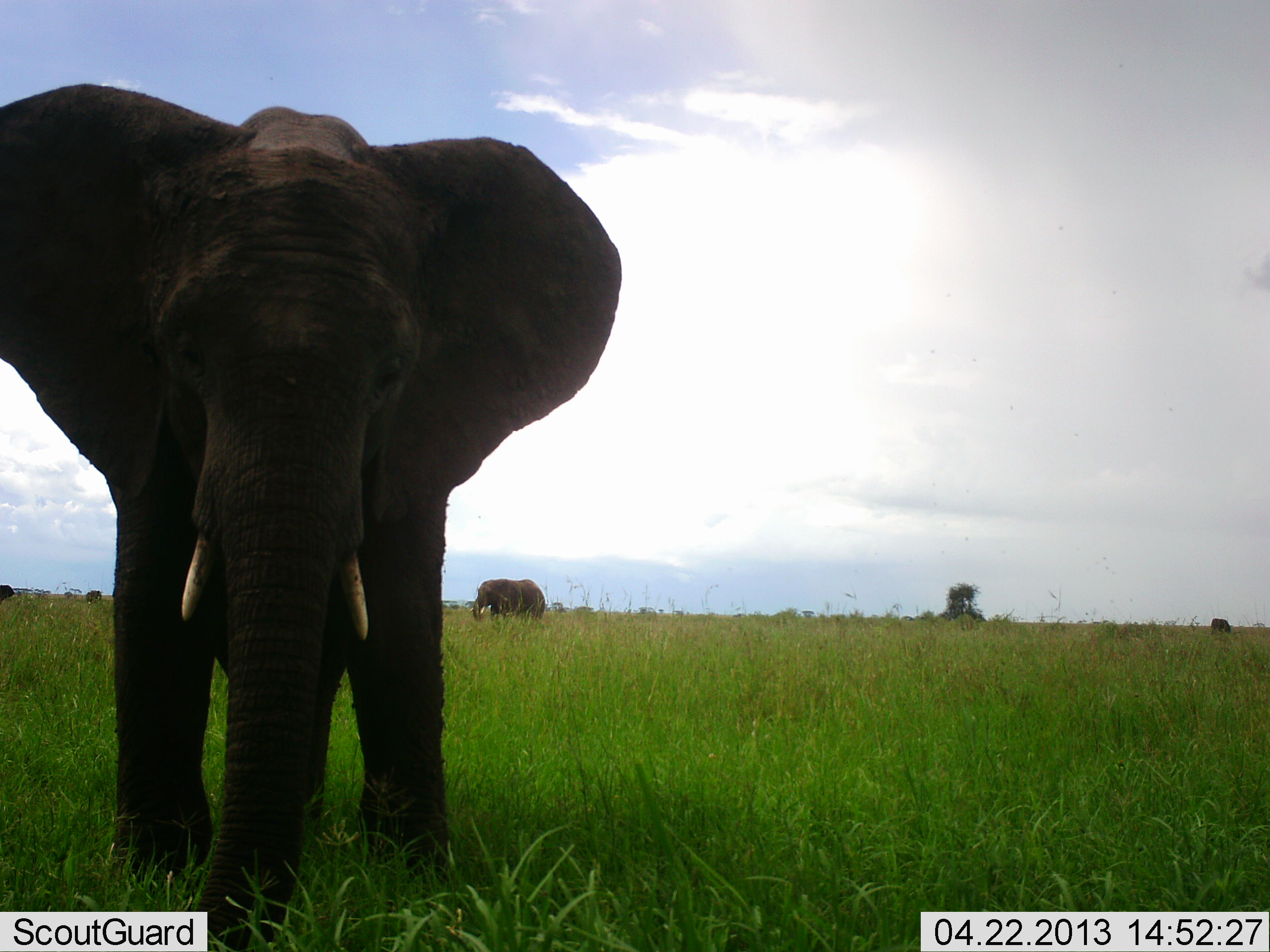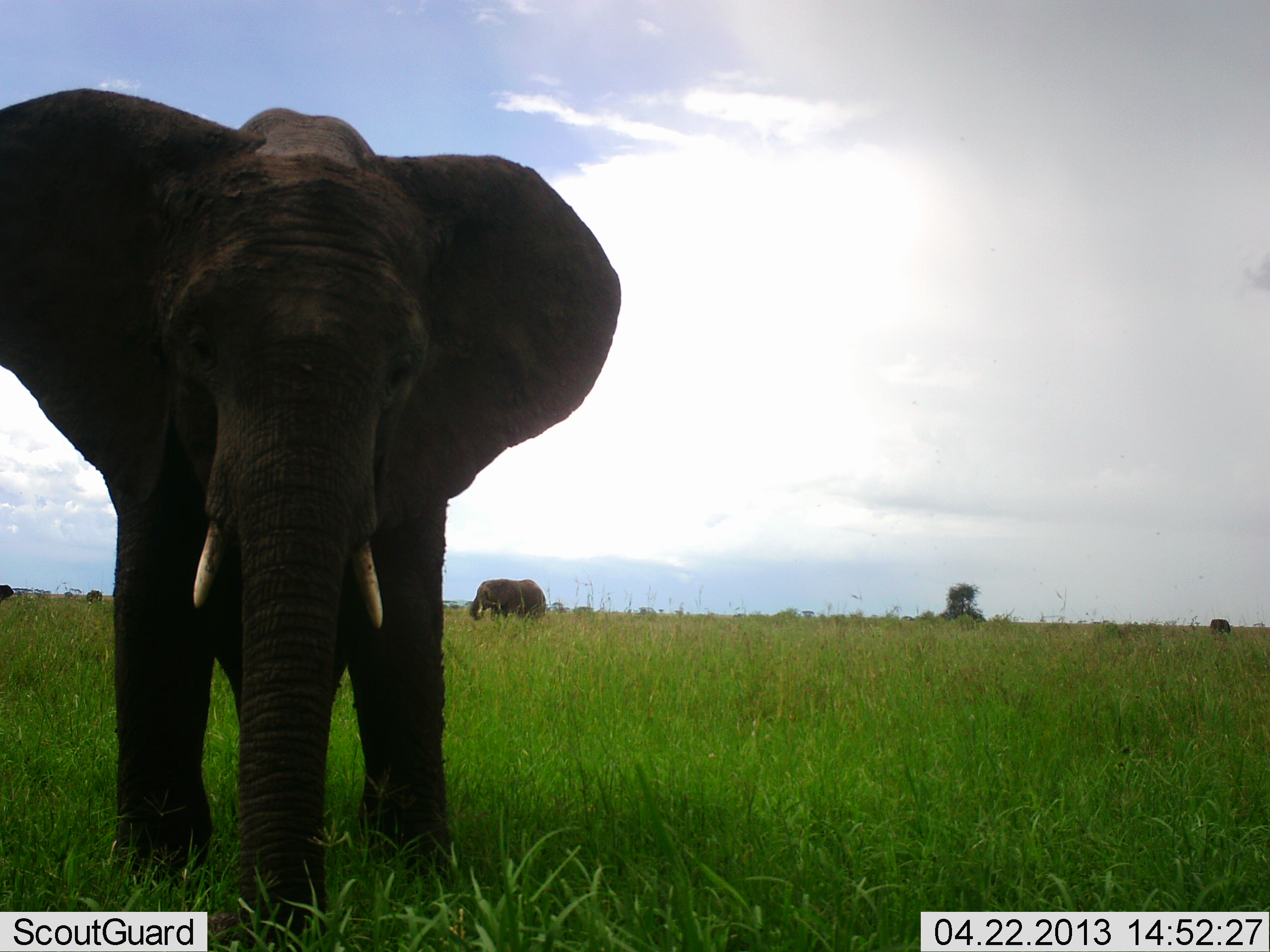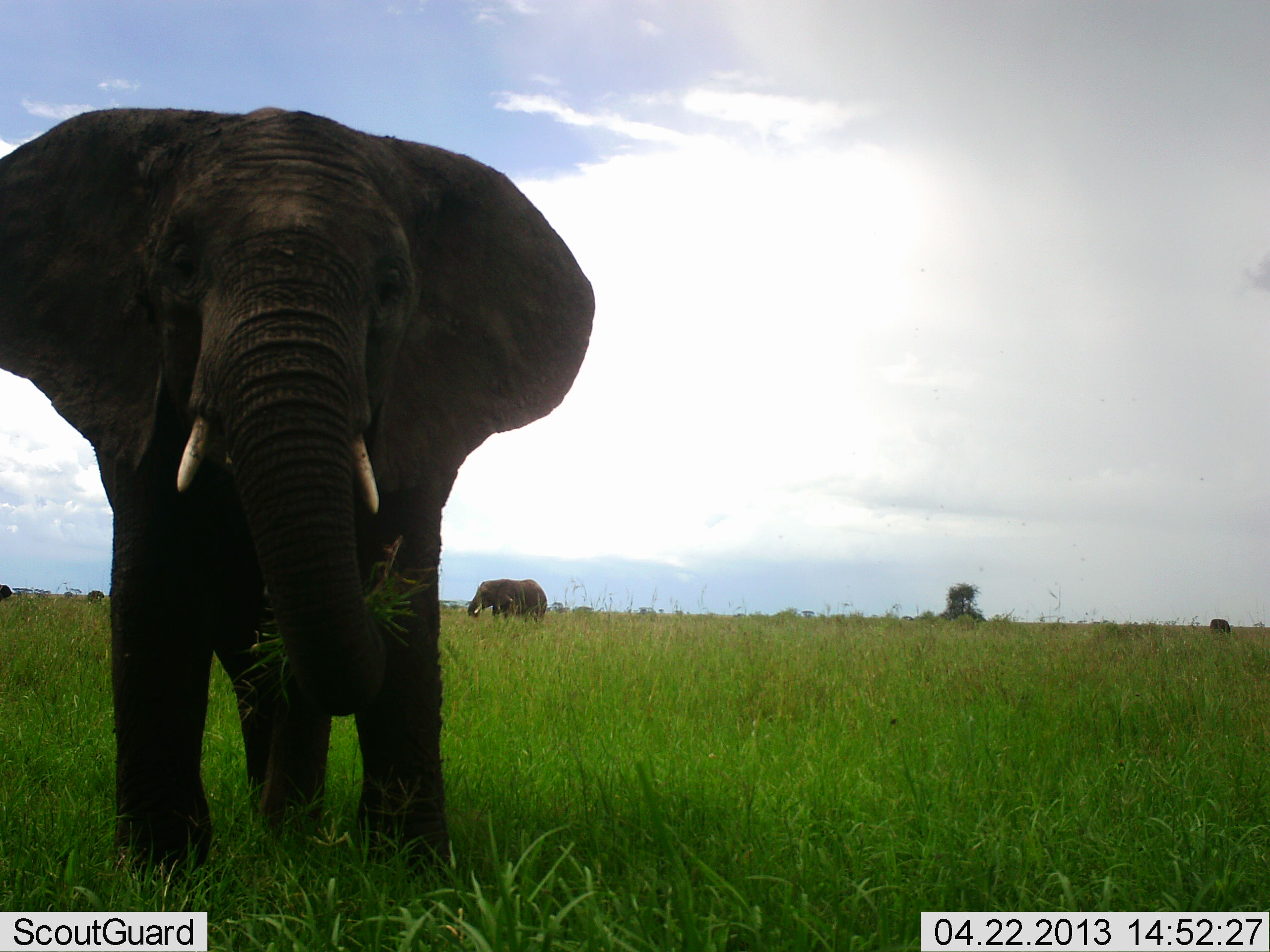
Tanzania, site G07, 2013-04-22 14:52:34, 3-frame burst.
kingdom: Animalia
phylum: Chordata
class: Mammalia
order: Proboscidea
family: Elephantidae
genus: Loxodonta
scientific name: Loxodonta africana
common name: african bush elephant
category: elephant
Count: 2.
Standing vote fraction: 66%.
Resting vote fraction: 0%.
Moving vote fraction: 17%.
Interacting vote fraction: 3%.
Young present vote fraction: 0%.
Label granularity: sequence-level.